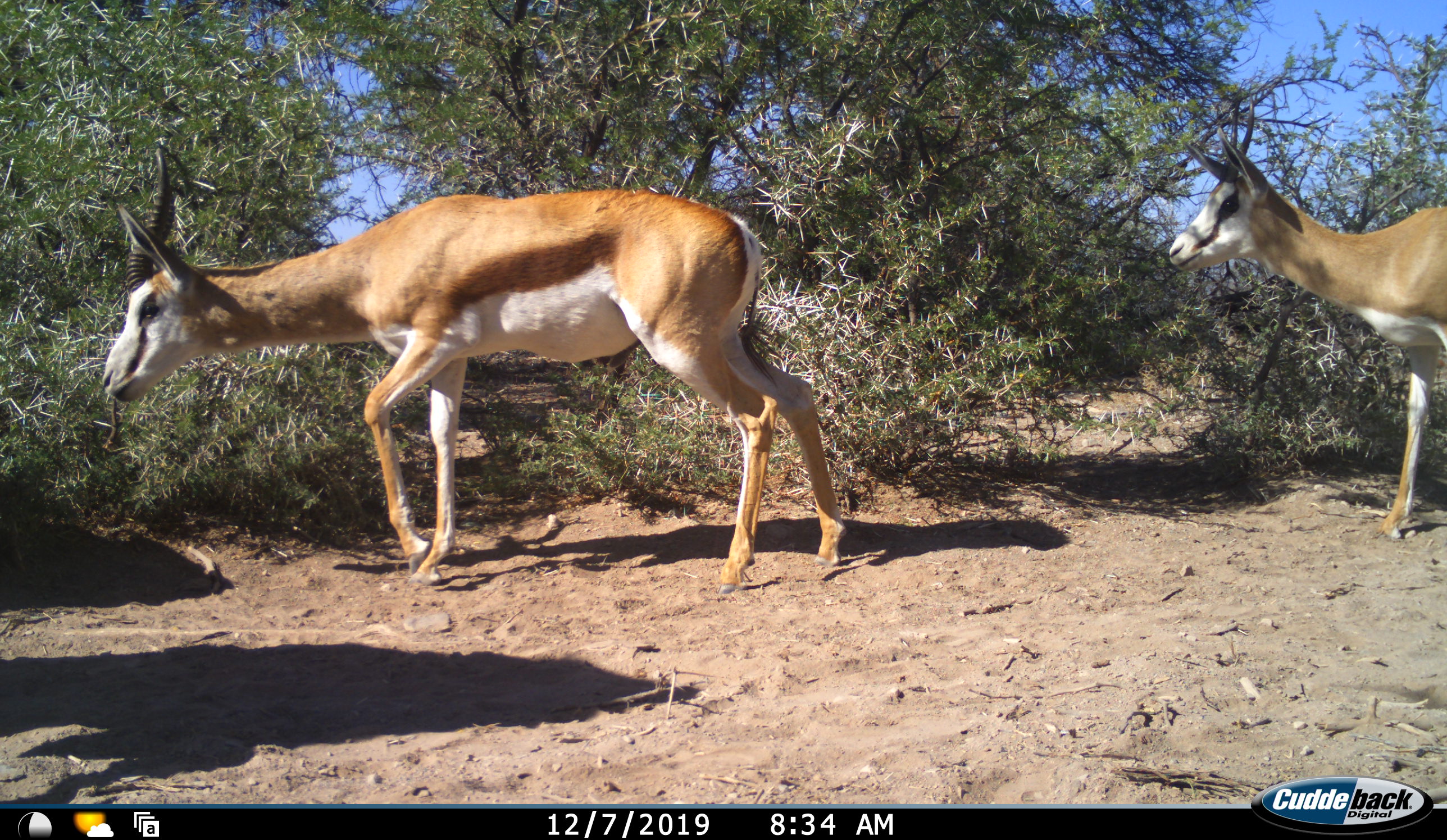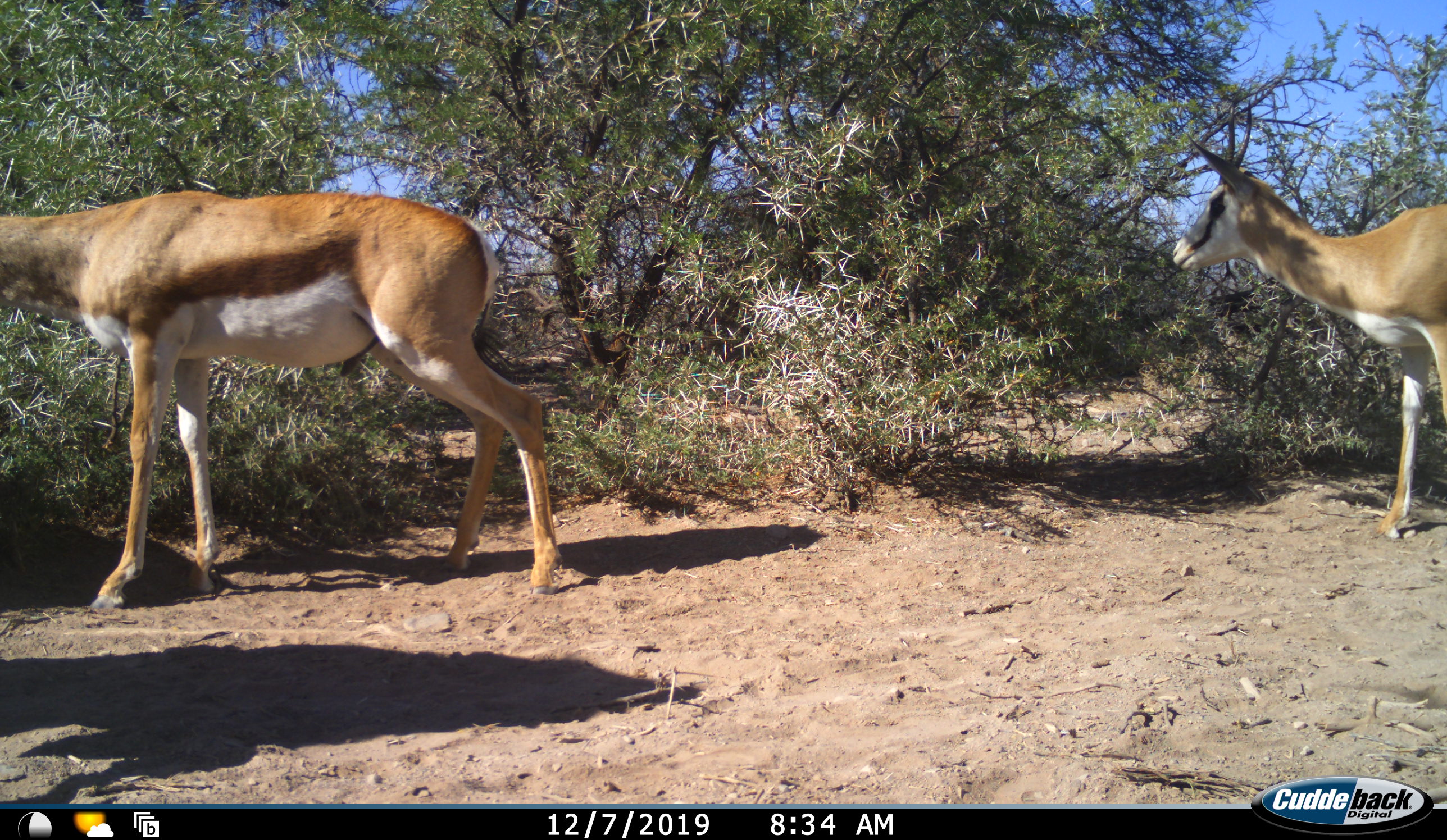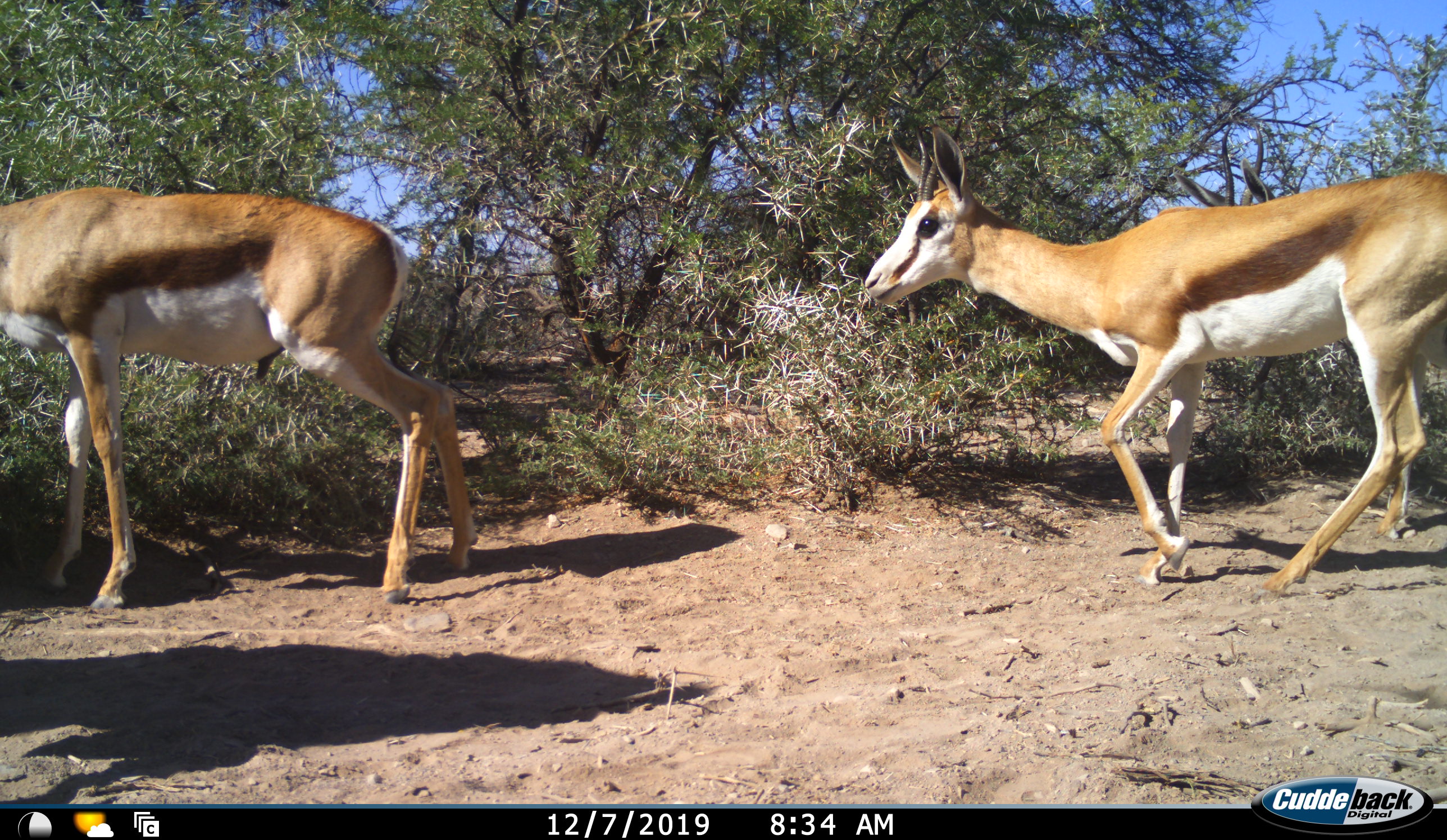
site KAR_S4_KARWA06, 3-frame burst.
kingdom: Animalia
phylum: Chordata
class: Mammalia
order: Artiodactyla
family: Bovidae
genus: Antidorcas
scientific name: Antidorcas marsupialis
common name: springbok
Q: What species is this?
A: Springbok (Antidorcas marsupialis).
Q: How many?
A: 3.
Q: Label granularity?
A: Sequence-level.